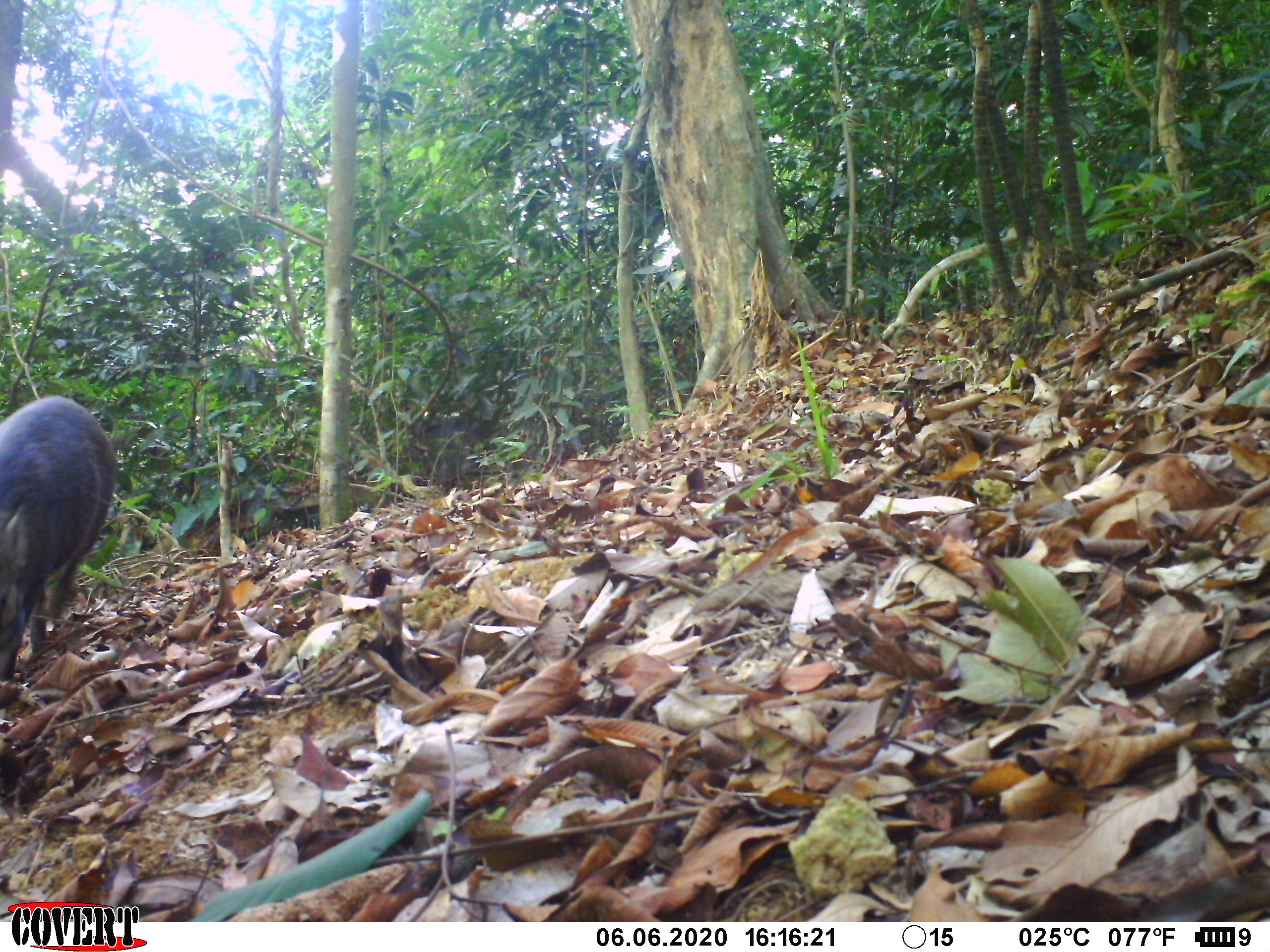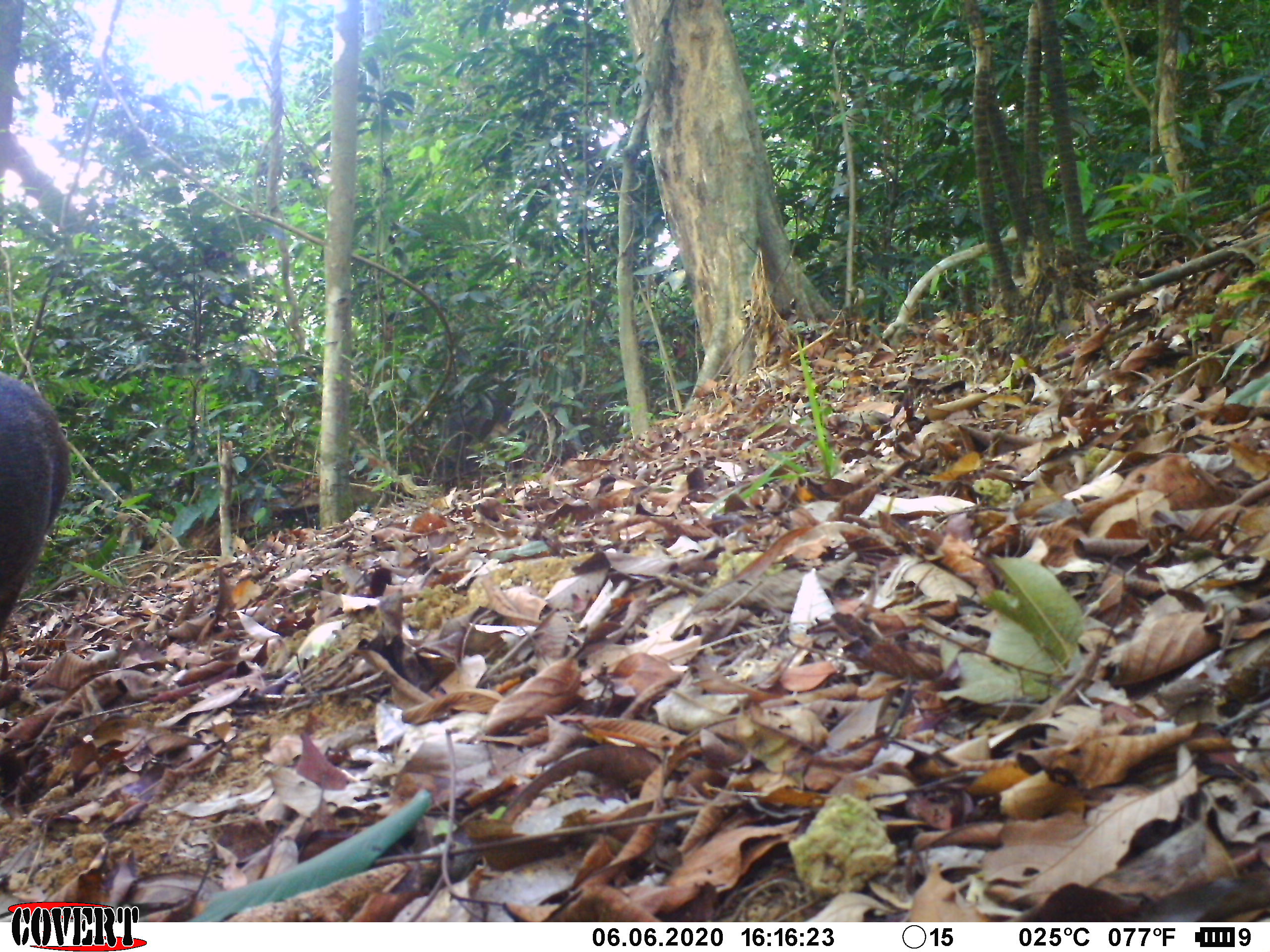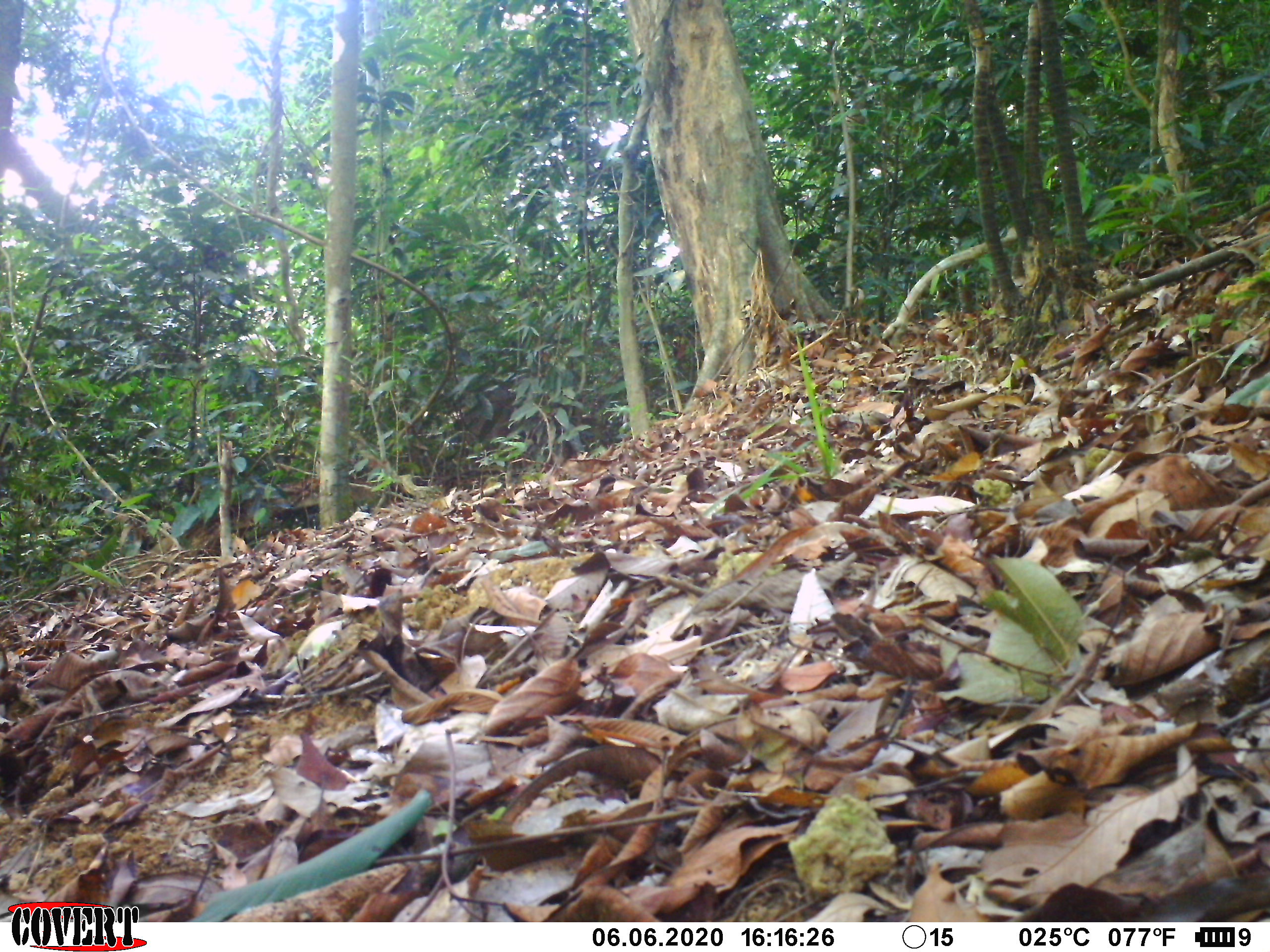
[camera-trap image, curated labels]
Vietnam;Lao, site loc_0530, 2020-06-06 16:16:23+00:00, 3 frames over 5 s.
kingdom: Animalia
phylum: Chordata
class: Mammalia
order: Artiodactyla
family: Suidae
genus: Sus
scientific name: Sus scrofa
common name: eurasian wild pig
Eurasian wild pig (Sus scrofa). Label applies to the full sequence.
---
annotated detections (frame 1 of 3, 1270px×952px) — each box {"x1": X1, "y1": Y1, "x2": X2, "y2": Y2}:
eurasian wild pig: {"x1": 0, "y1": 394, "x2": 118, "y2": 681}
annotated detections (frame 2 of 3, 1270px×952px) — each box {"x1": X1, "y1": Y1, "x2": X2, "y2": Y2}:
eurasian wild pig: {"x1": 0, "y1": 367, "x2": 75, "y2": 631}